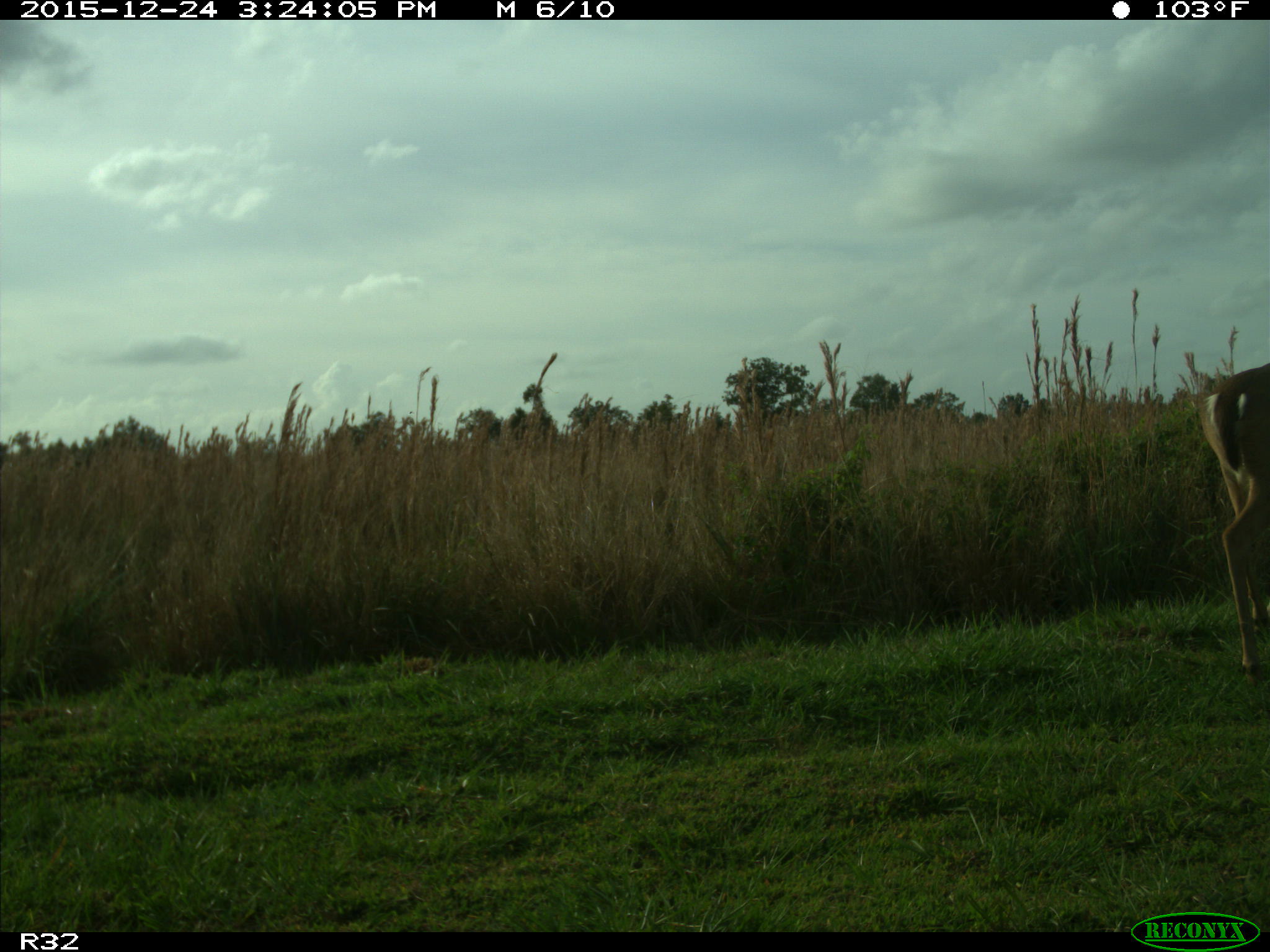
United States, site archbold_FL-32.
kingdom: Animalia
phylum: Chordata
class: Mammalia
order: Artiodactyla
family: Cervidae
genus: Odocoileus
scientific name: Odocoileus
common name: deer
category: unidentified deer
Unidentified deer (deer) (Odocoileus).